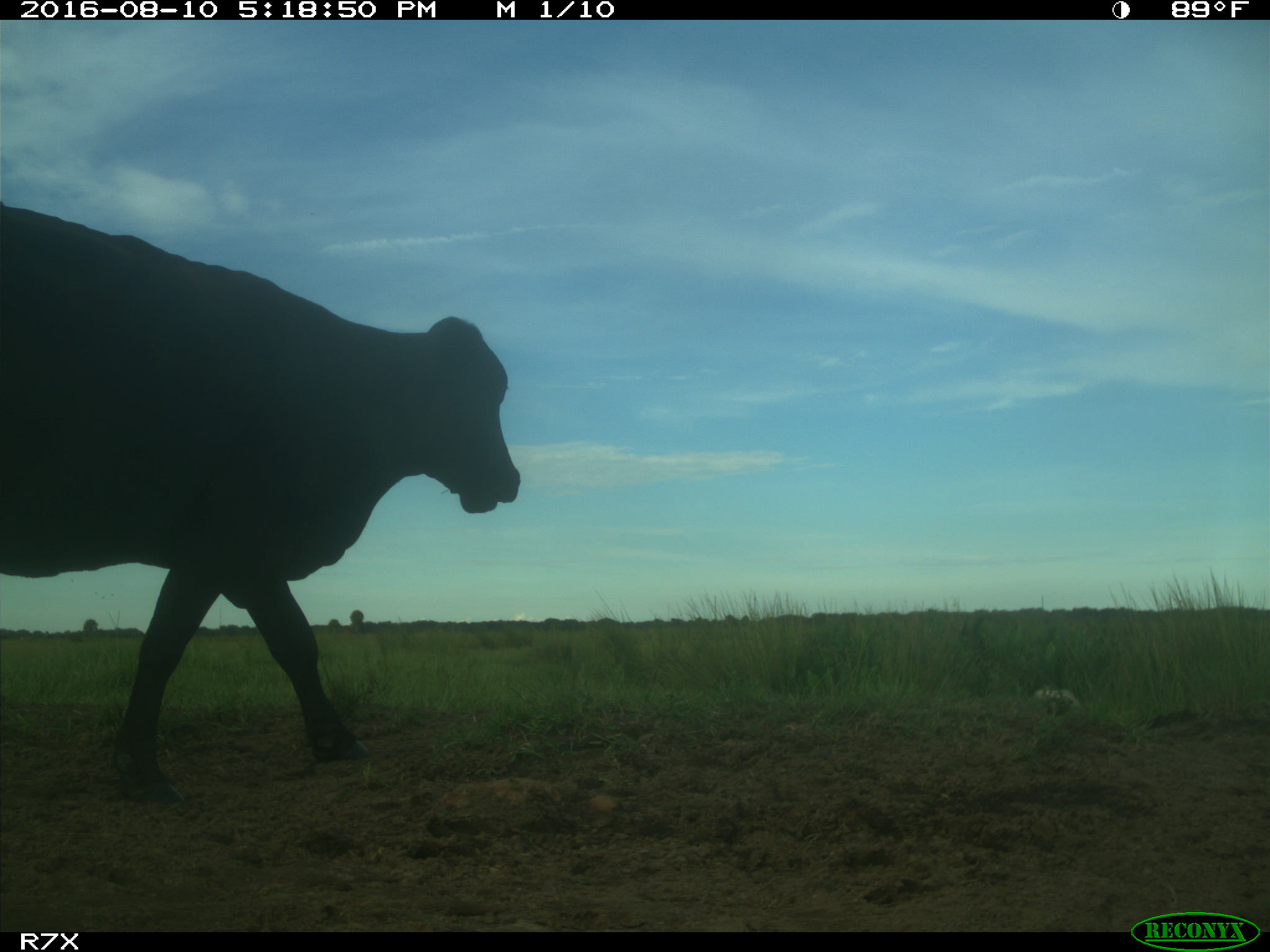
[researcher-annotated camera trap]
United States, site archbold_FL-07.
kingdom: Animalia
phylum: Chordata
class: Mammalia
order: Artiodactyla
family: Bovidae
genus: Bos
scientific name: Bos taurus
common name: domestic cow